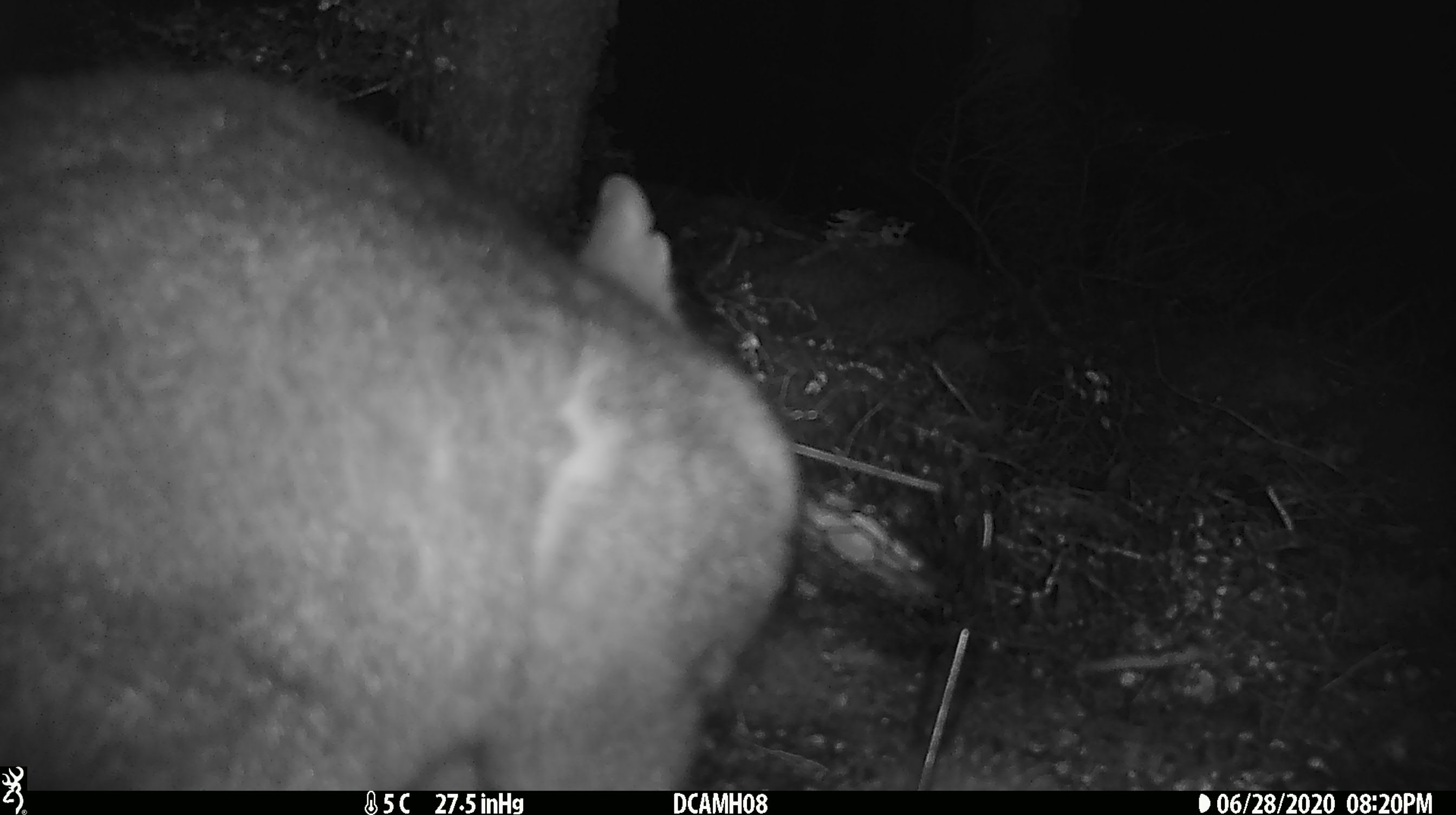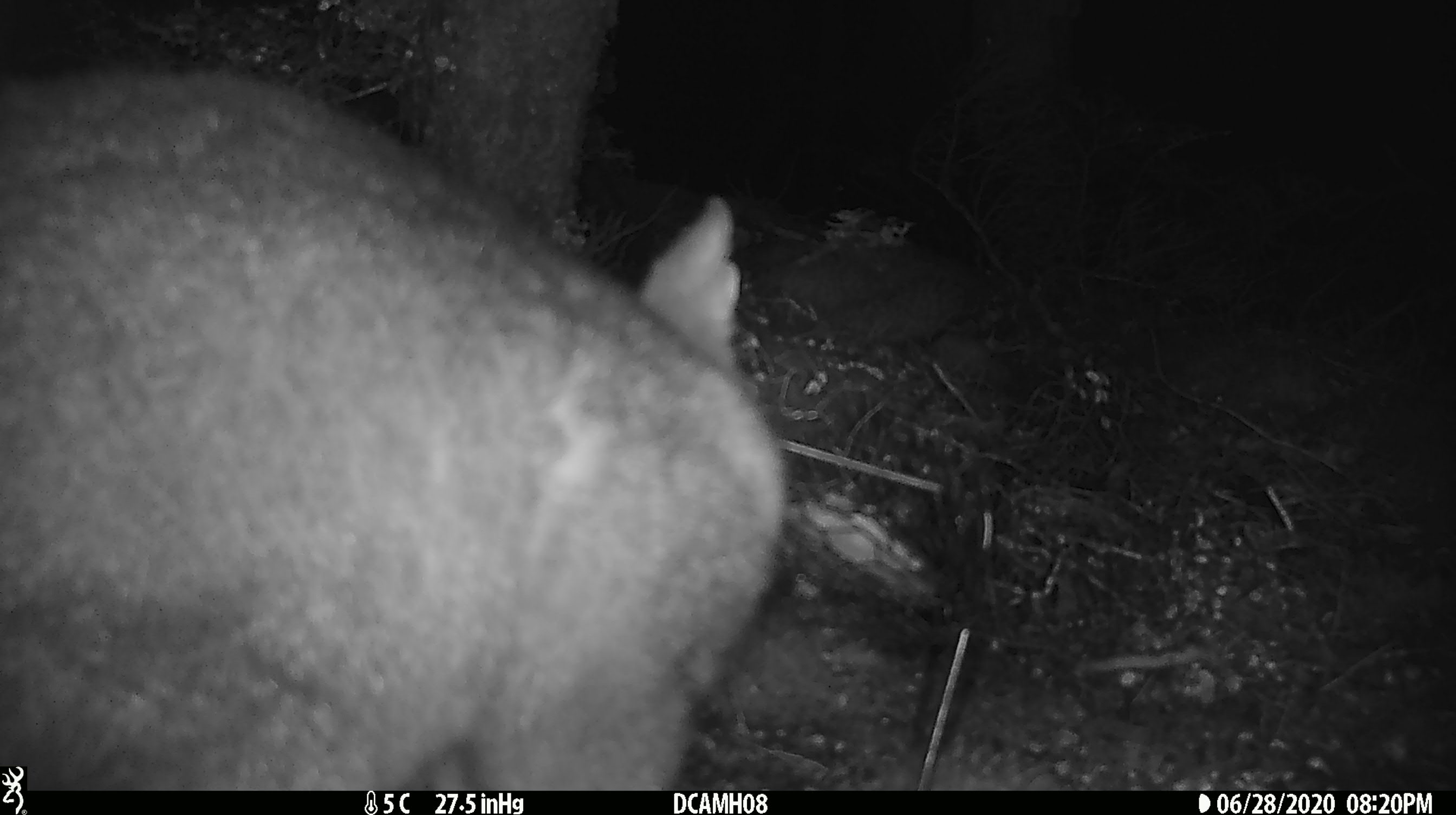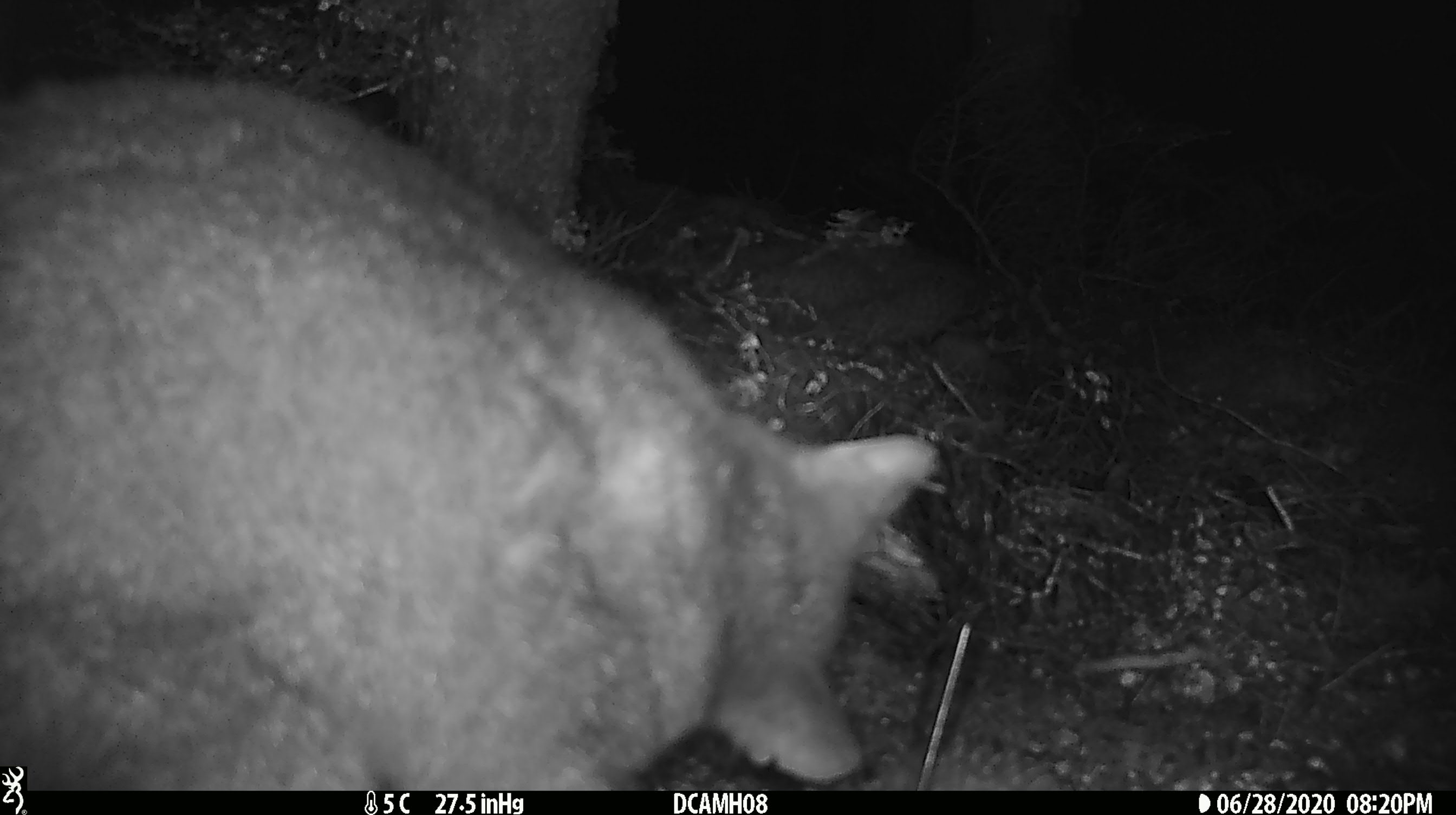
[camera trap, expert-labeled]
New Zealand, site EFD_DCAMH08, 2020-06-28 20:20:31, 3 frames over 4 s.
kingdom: Animalia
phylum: Chordata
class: Mammalia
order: Diprotodontia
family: Phalangeridae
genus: Trichosurus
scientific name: Trichosurus vulpecula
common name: common brushtail possum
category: possum